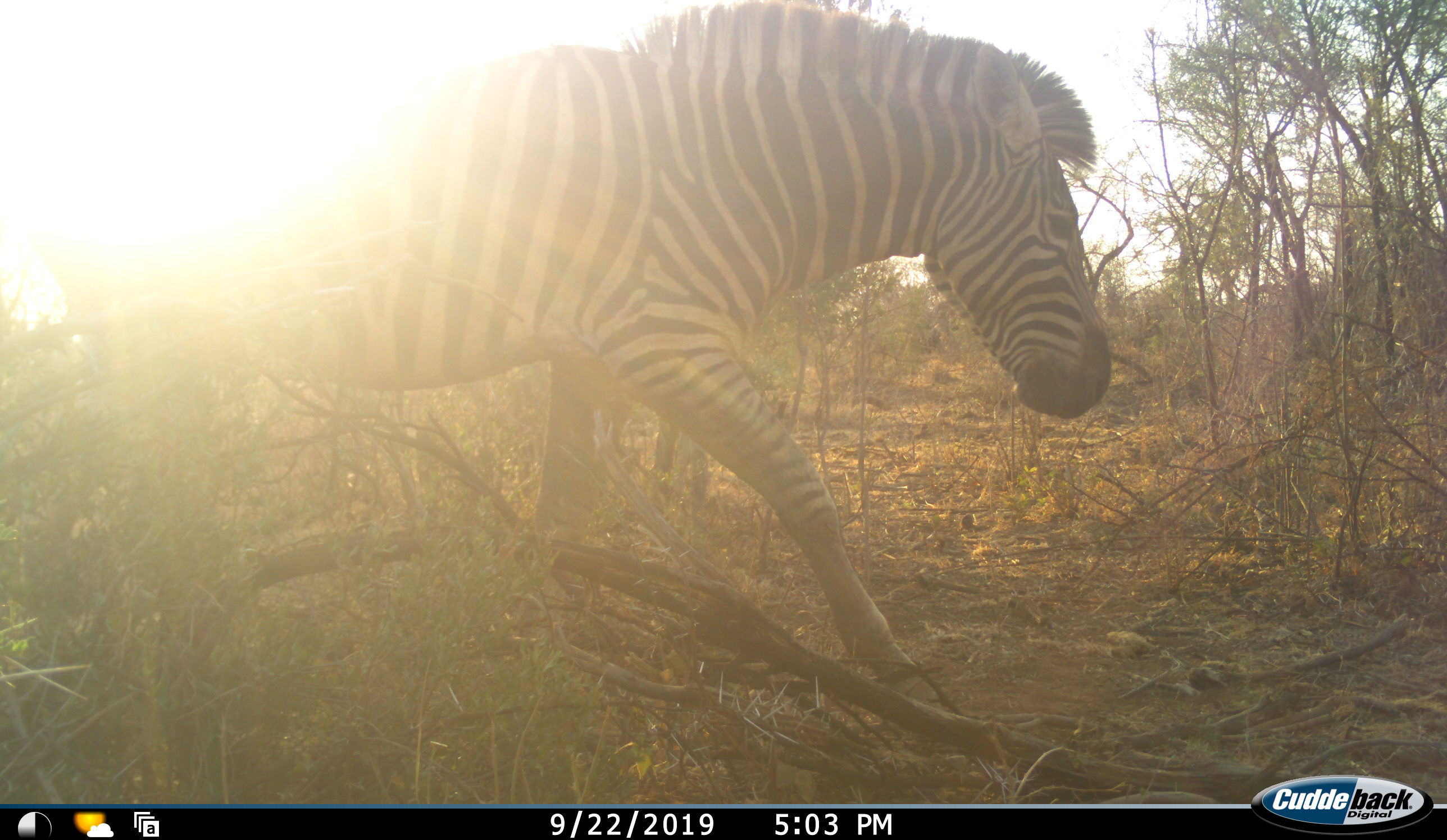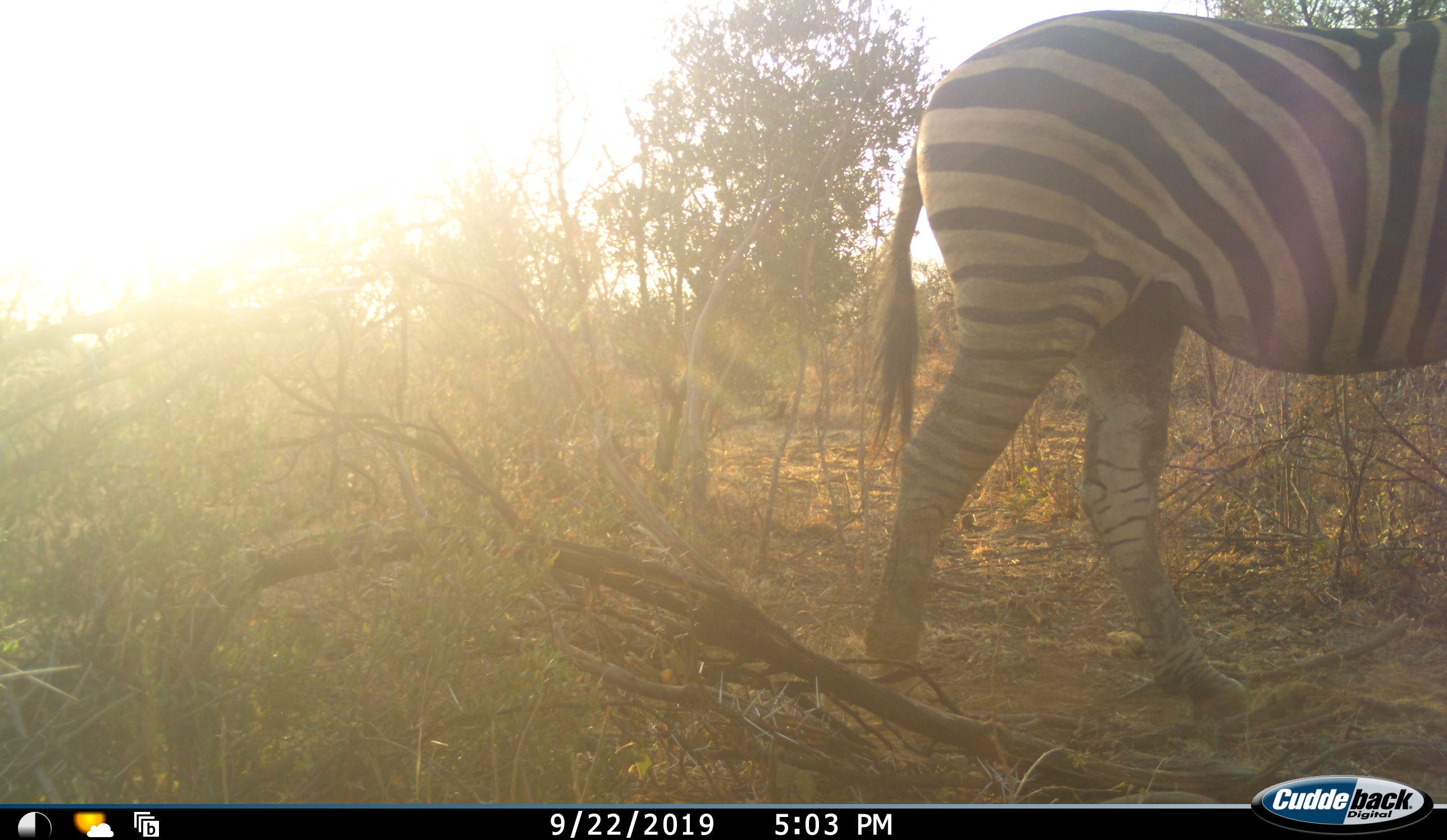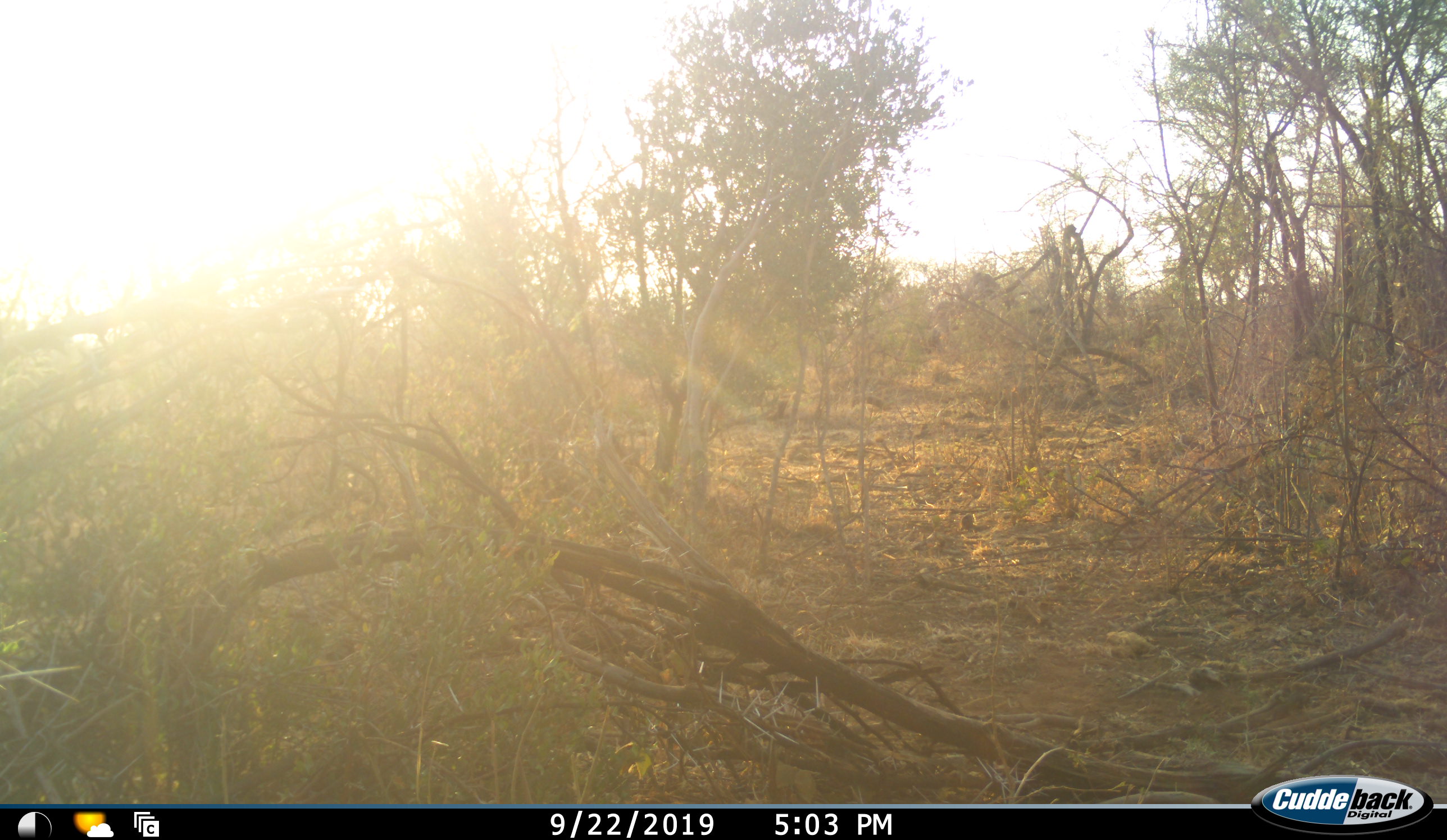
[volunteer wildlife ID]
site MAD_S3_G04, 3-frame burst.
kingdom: Animalia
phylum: Chordata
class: Mammalia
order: Perissodactyla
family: Equidae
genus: Equus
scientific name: Equus quagga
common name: plains zebra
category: zebraplains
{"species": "zebraplains (plains zebra) (Equus quagga)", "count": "1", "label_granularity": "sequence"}